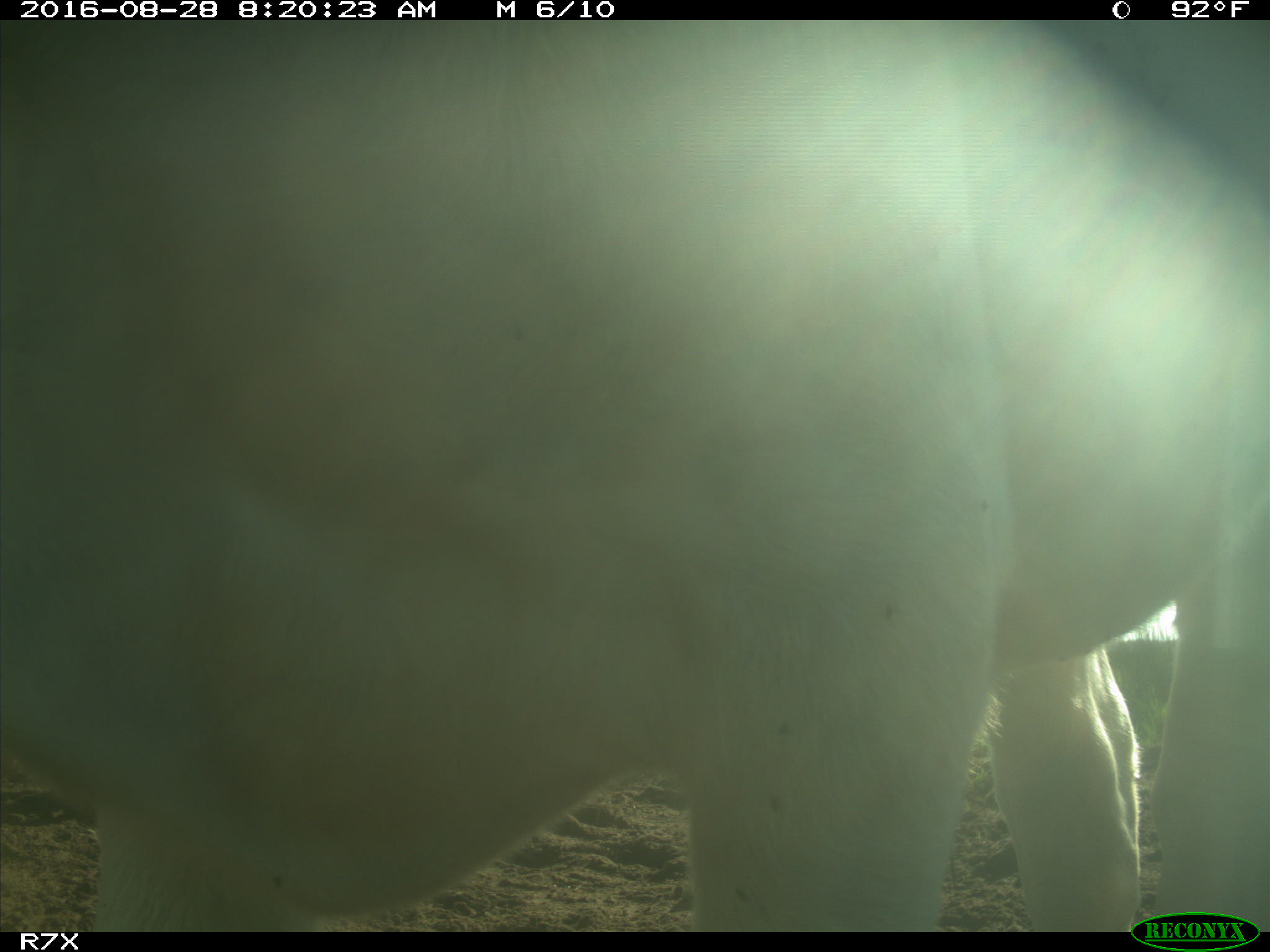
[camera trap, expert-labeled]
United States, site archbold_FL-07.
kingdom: Animalia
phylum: Chordata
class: Mammalia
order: Artiodactyla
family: Bovidae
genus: Bos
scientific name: Bos taurus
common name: domestic cow